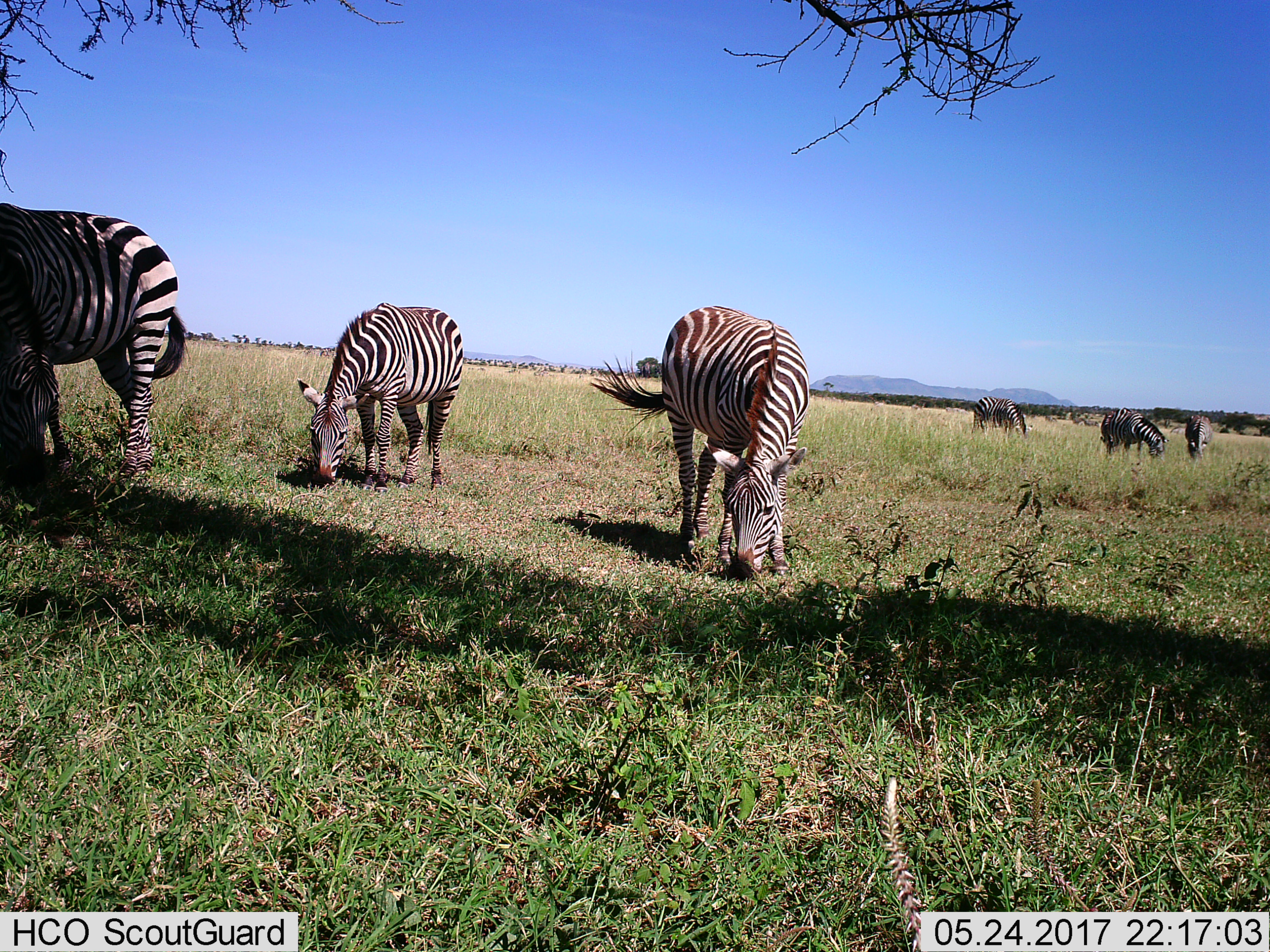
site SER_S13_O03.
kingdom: Animalia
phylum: Chordata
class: Mammalia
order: Perissodactyla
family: Equidae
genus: Equus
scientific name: Equus quagga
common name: plains zebra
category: zebraplains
Zebraplains (plains zebra) (Equus quagga), count 6. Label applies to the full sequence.